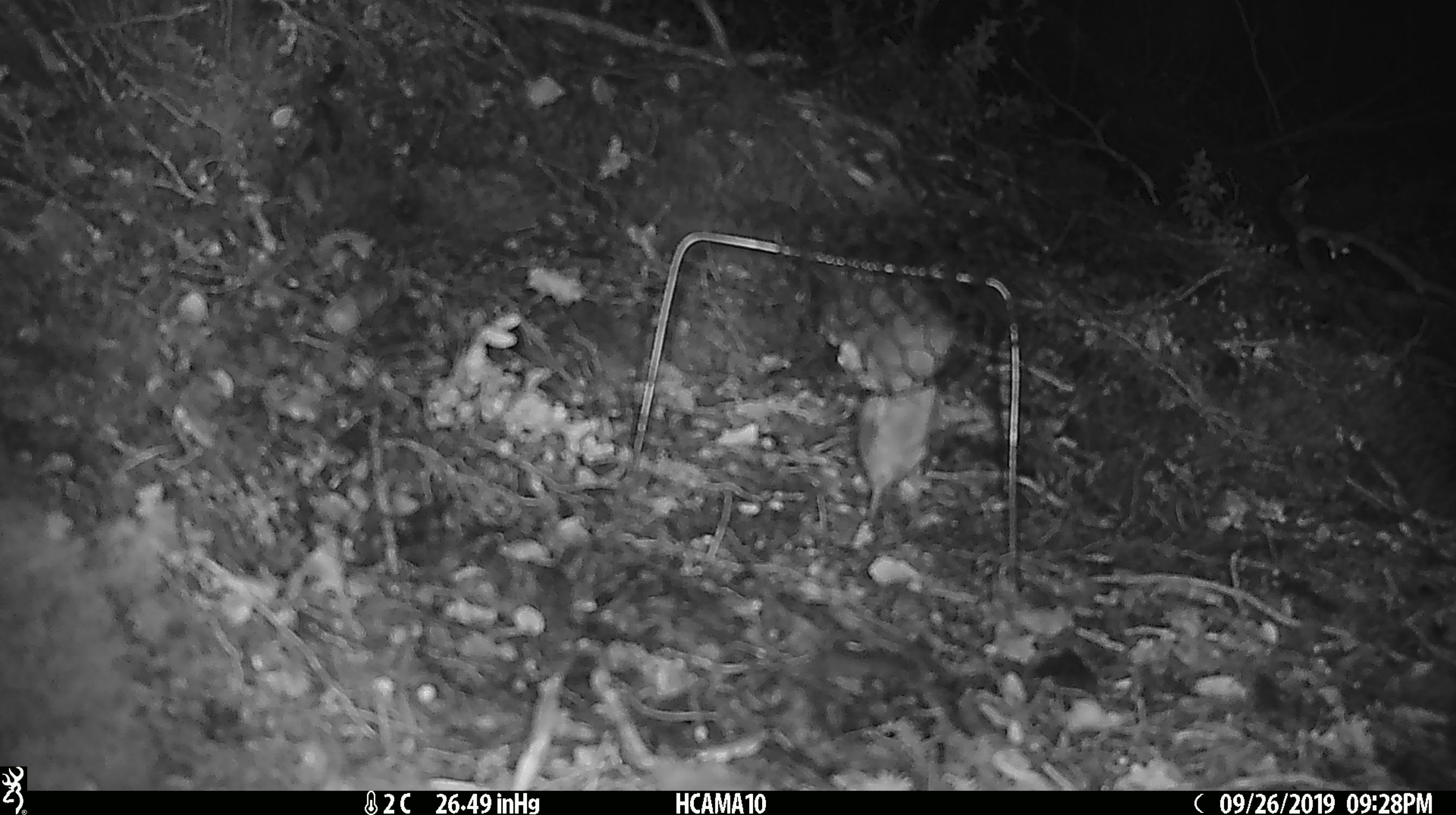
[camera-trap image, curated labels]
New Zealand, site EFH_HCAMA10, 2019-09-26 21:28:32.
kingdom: Animalia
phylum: Chordata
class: Mammalia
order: Rodentia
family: Muridae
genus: Mus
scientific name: Mus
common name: mouse